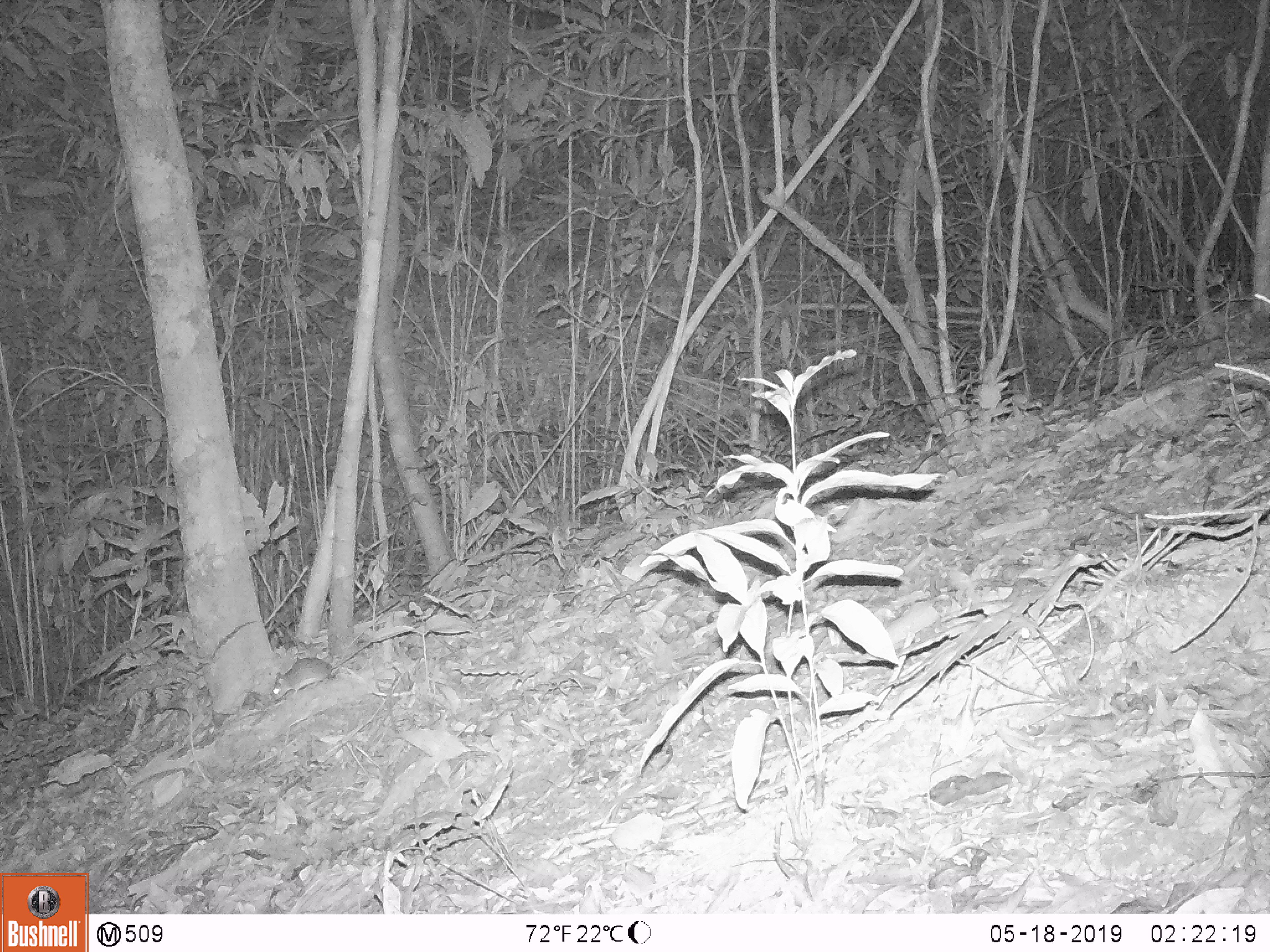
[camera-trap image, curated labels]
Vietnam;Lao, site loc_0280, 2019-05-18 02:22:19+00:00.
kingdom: Animalia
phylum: Chordata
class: Mammalia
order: Rodentia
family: Muridae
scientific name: Muridae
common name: old-world mice and rats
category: unidentified murid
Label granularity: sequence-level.